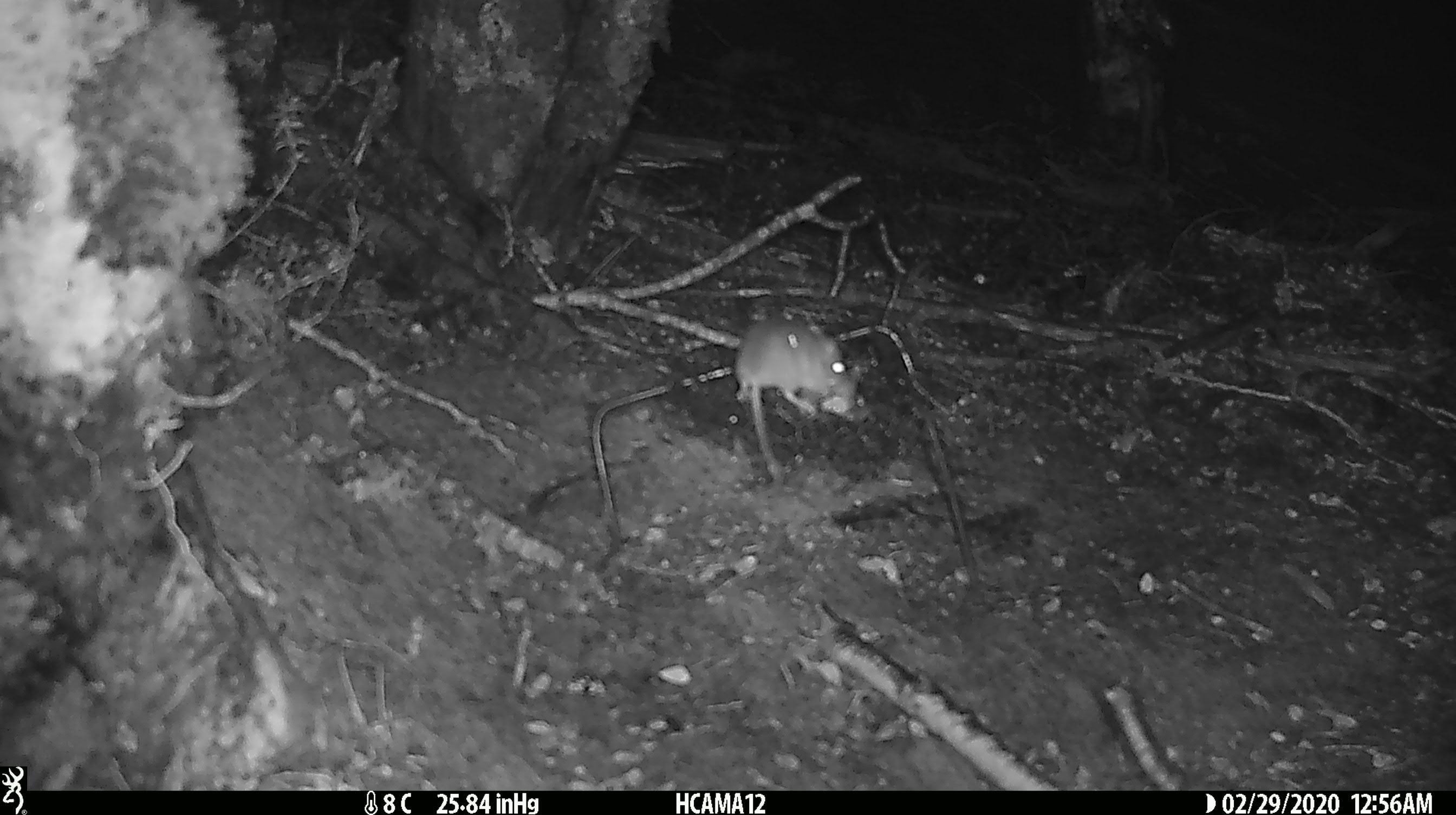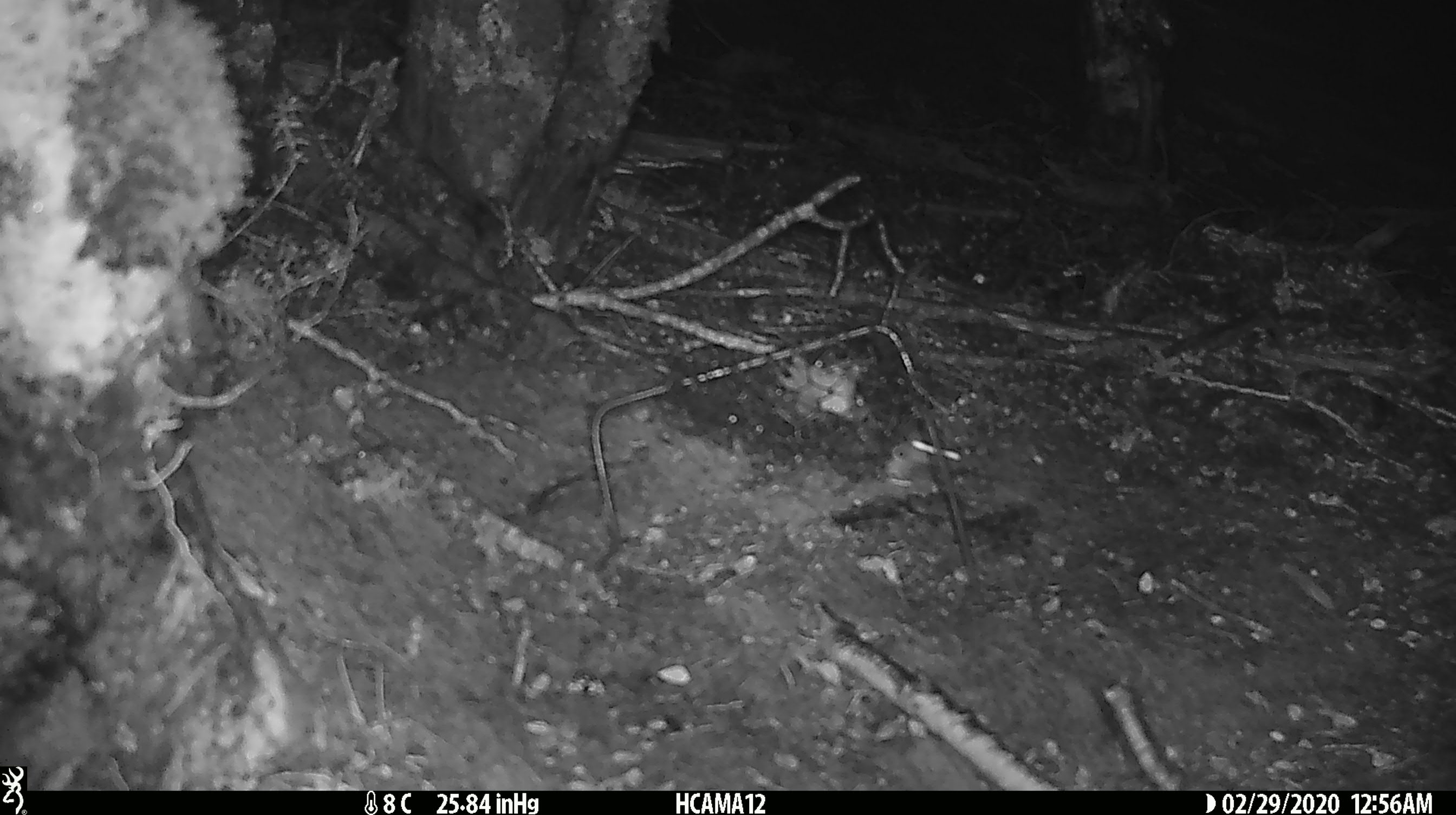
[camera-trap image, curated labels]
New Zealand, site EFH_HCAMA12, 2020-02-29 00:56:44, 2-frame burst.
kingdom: Animalia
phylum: Chordata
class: Mammalia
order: Rodentia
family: Muridae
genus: Mus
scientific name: Mus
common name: mouse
Mouse (Mus).